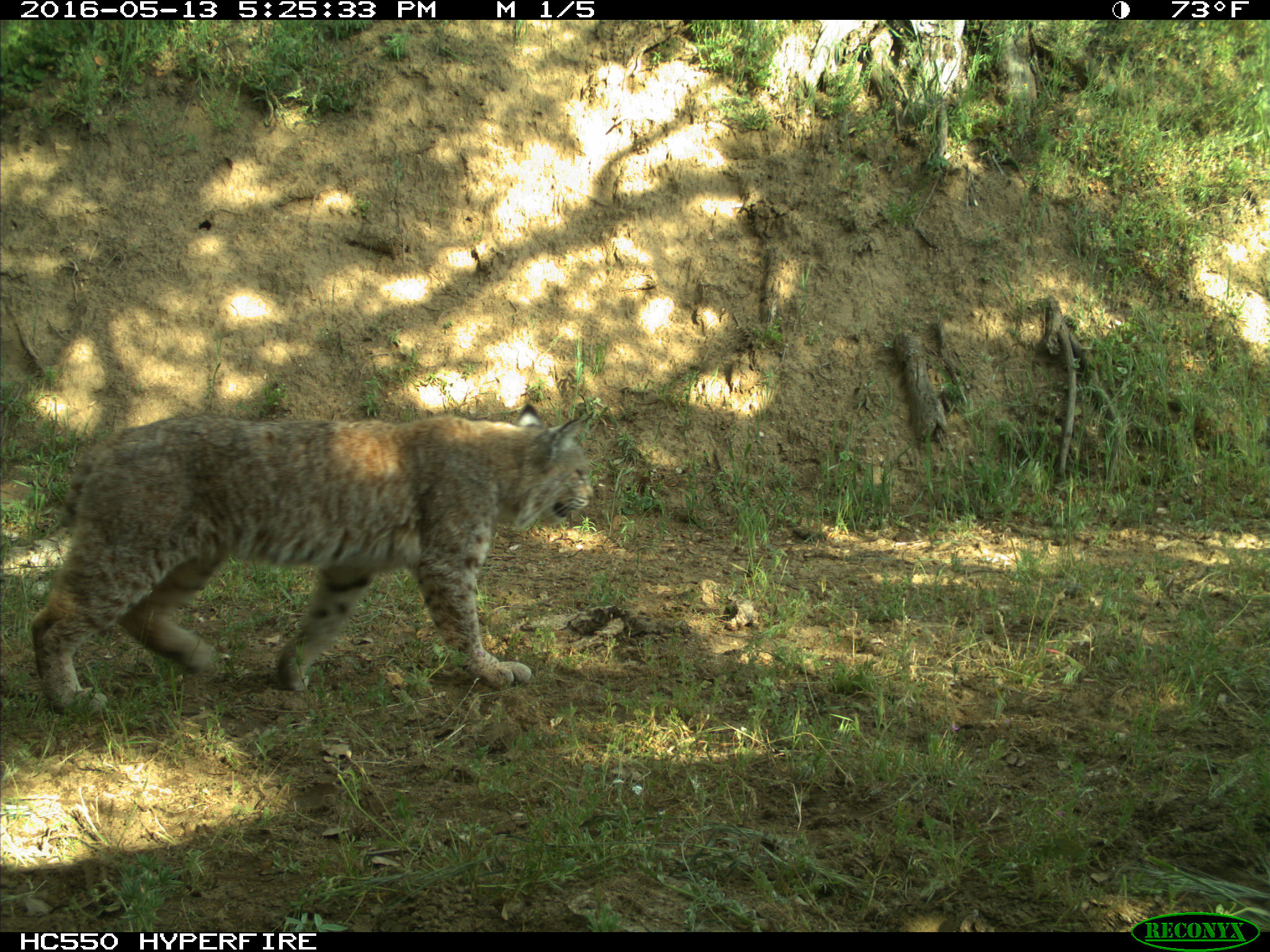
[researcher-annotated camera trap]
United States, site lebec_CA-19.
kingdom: Animalia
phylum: Chordata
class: Mammalia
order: Carnivora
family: Felidae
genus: Lynx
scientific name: Lynx rufus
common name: bobcat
Lynx rufus (bobcat).